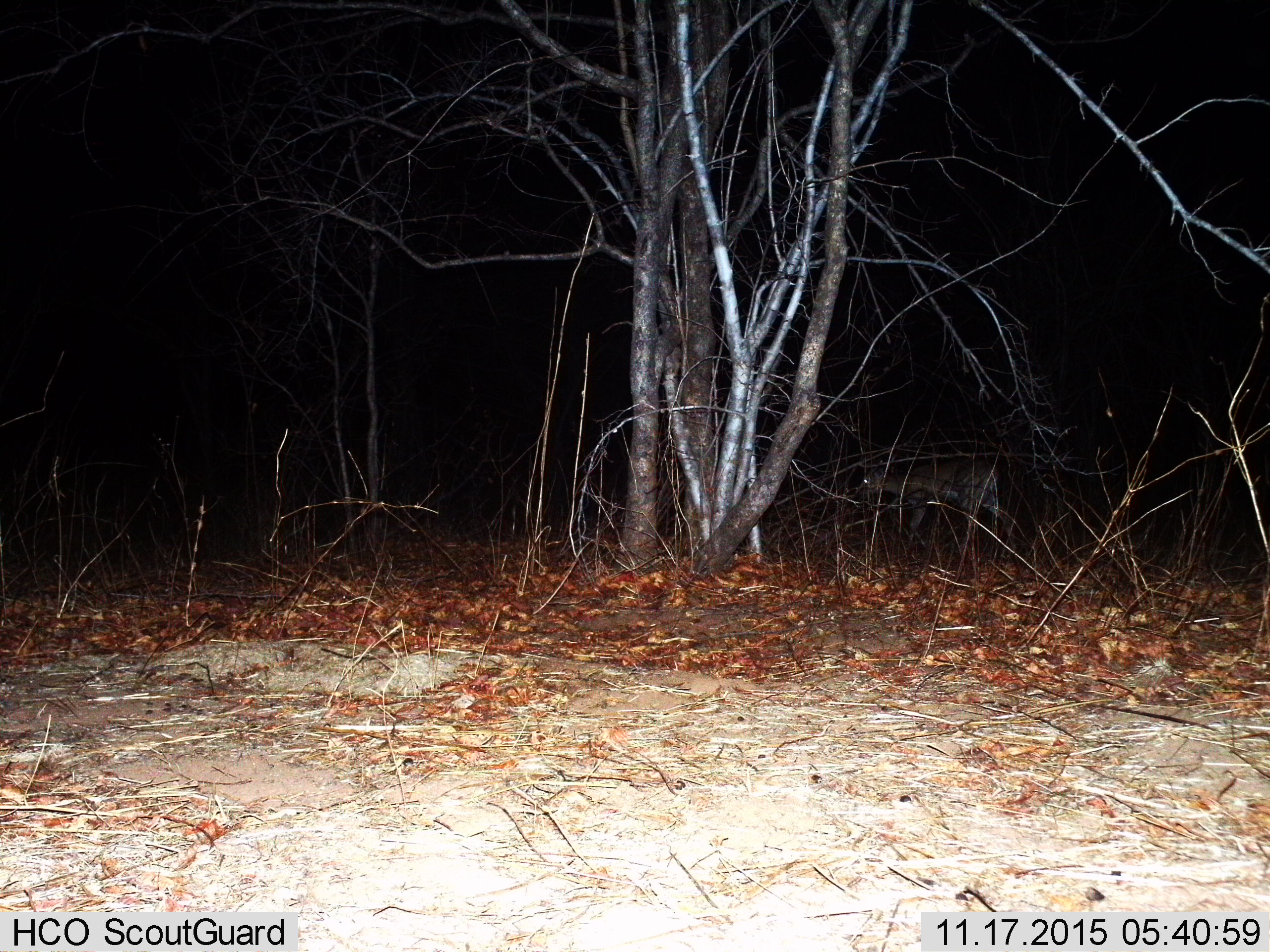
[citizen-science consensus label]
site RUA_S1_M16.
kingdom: Animalia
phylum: Chordata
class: Mammalia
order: Artiodactyla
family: Bovidae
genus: Aepyceros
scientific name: Aepyceros melampus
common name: impala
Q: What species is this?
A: Impala (Aepyceros melampus).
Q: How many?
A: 1.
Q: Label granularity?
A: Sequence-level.